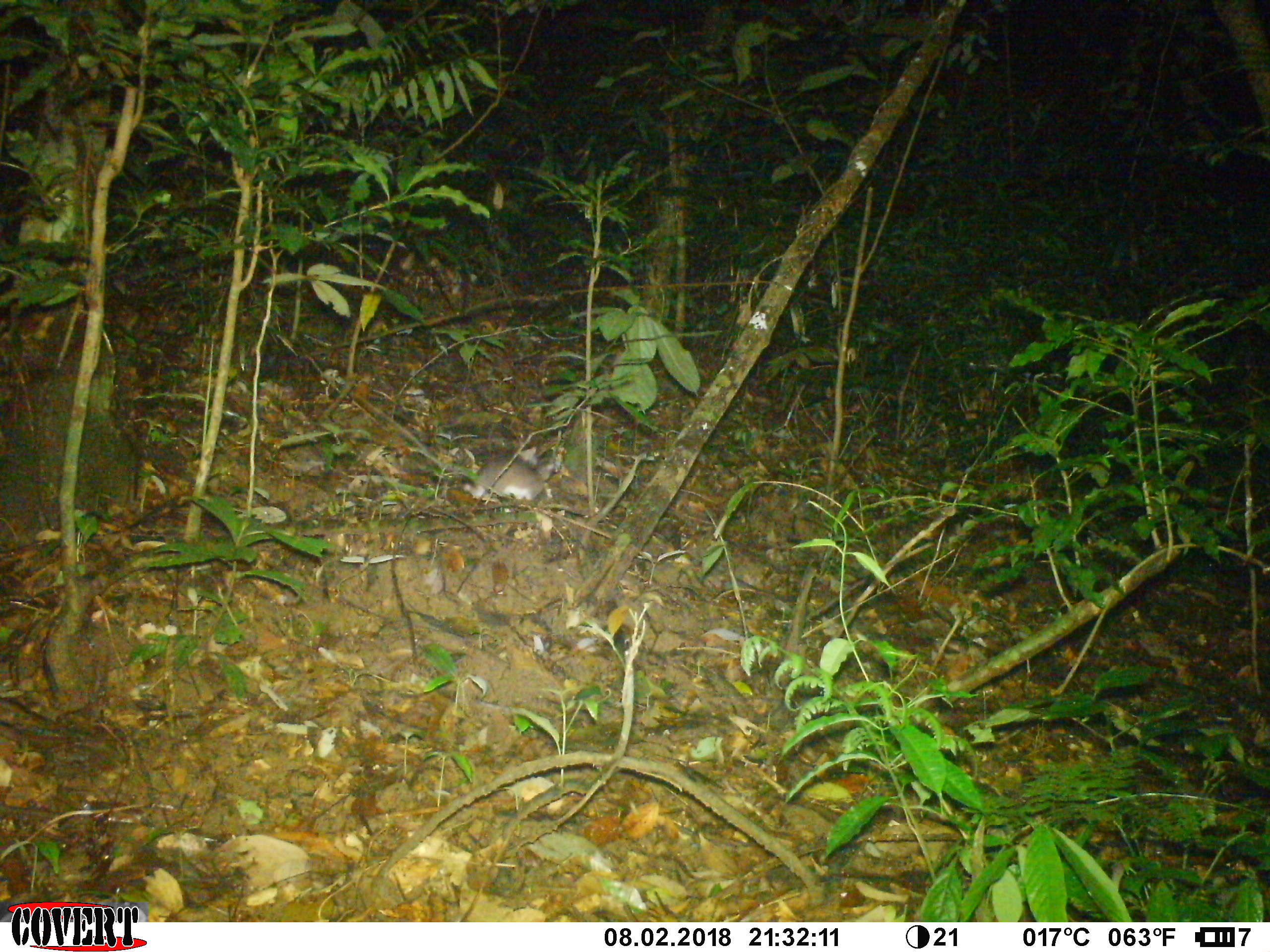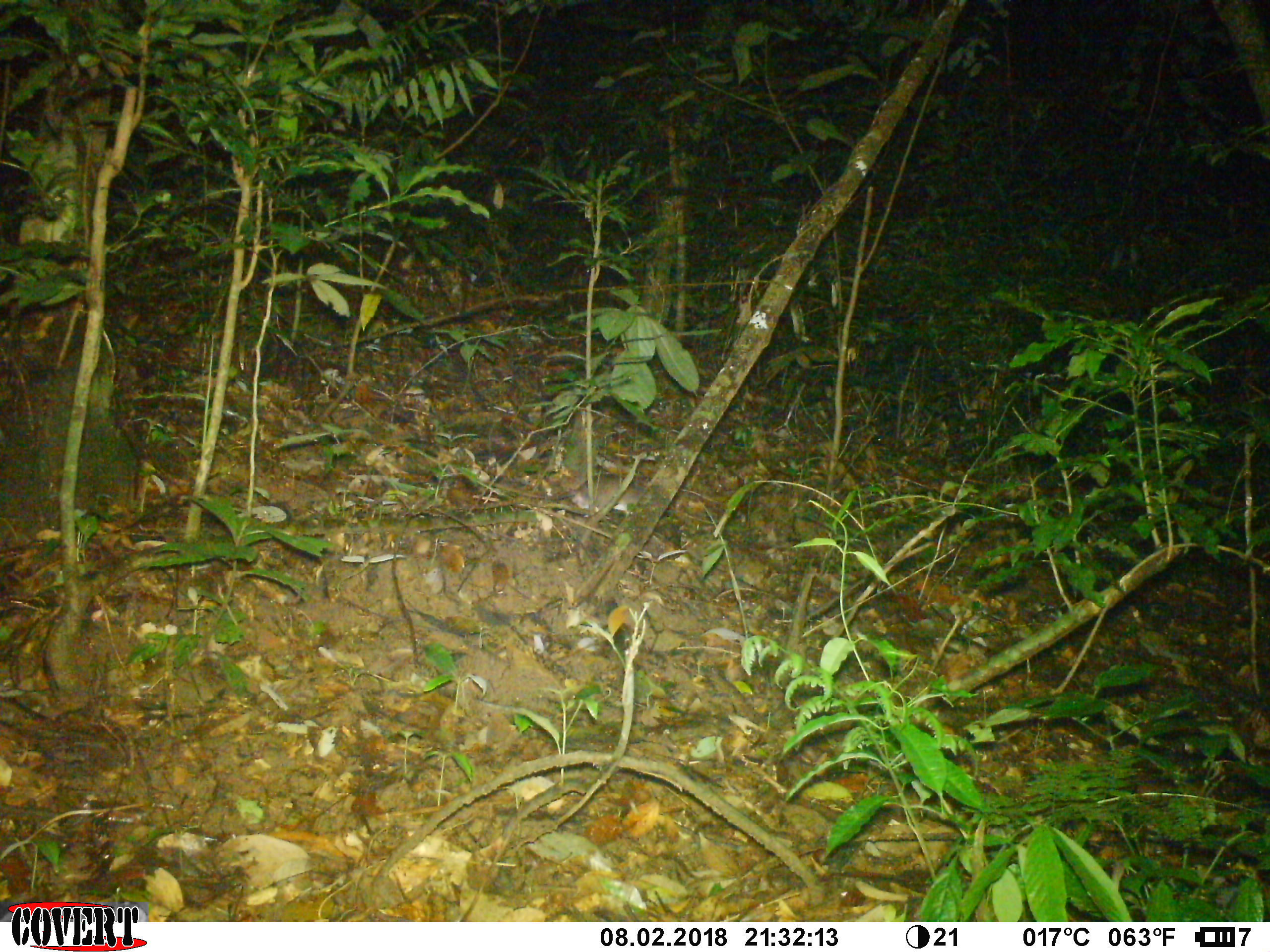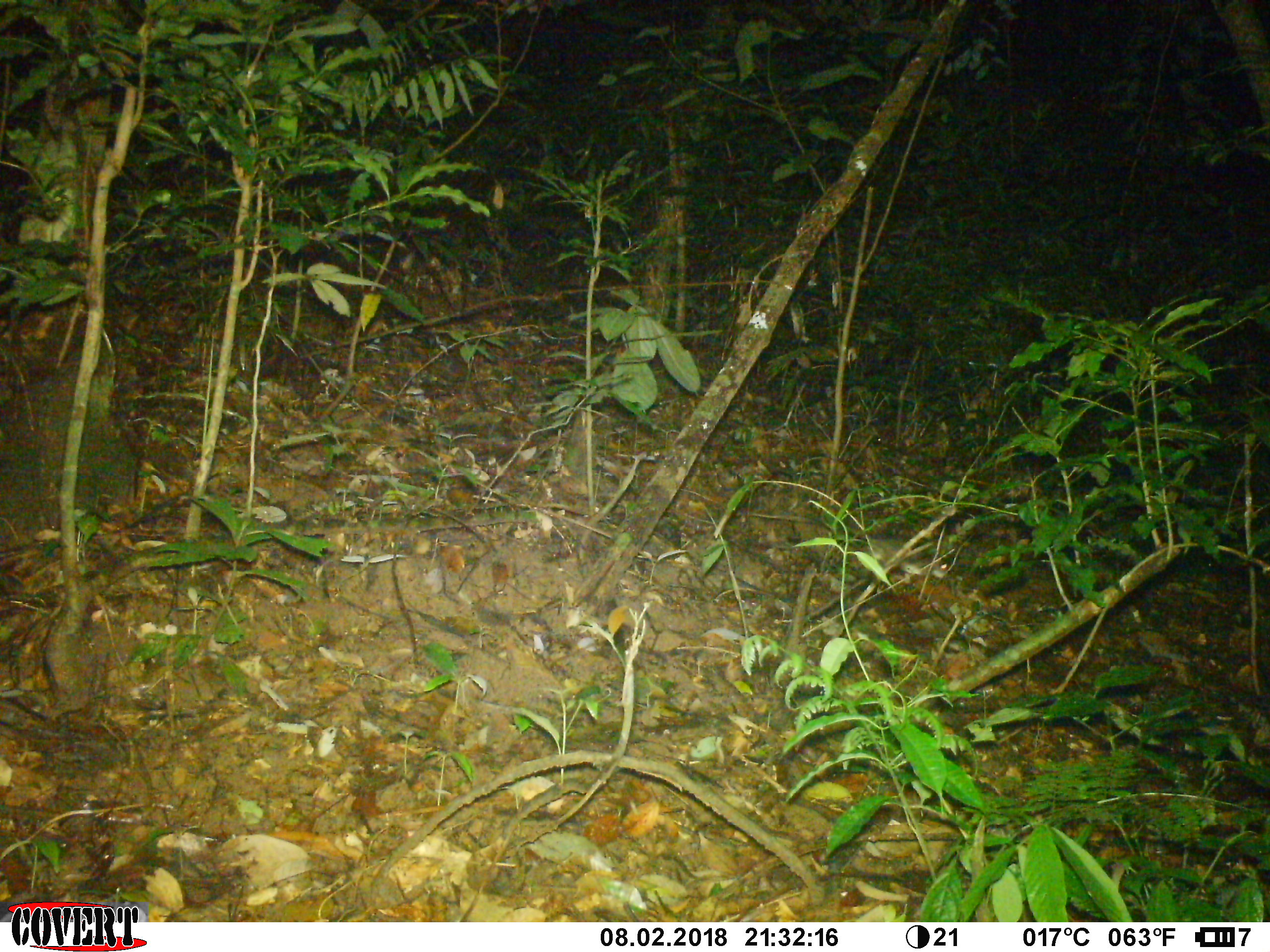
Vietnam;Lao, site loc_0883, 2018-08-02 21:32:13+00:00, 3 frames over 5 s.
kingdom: Animalia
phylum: Chordata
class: Mammalia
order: Rodentia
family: Muridae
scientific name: Muridae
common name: old-world mice and rats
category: unidentified murid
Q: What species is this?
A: Unidentified murid (old-world mice and rats) (Muridae).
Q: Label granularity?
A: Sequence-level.